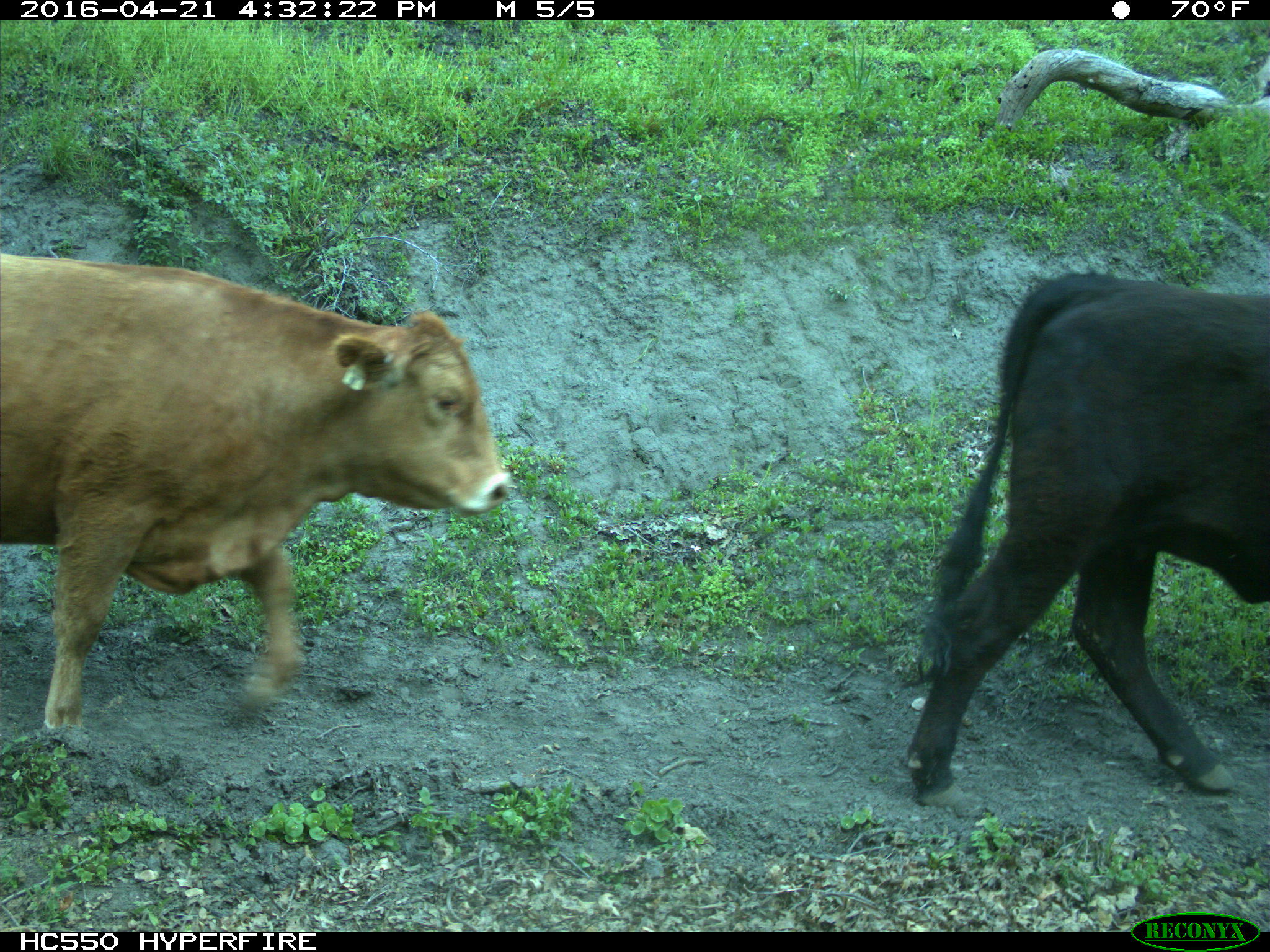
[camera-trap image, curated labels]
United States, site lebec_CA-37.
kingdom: Animalia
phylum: Chordata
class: Mammalia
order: Artiodactyla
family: Bovidae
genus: Bos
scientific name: Bos taurus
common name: domestic cow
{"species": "Bos taurus (domestic cow)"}